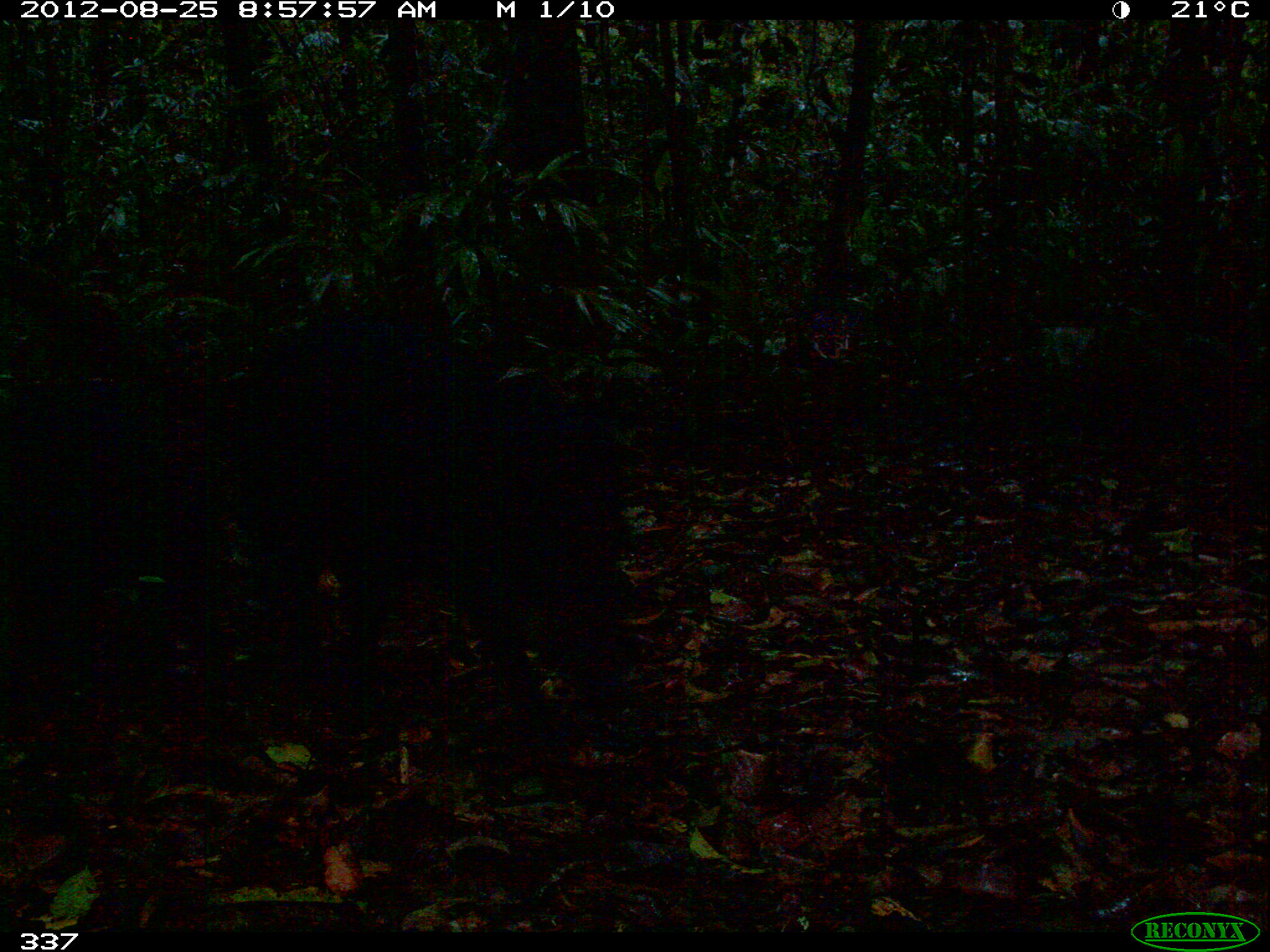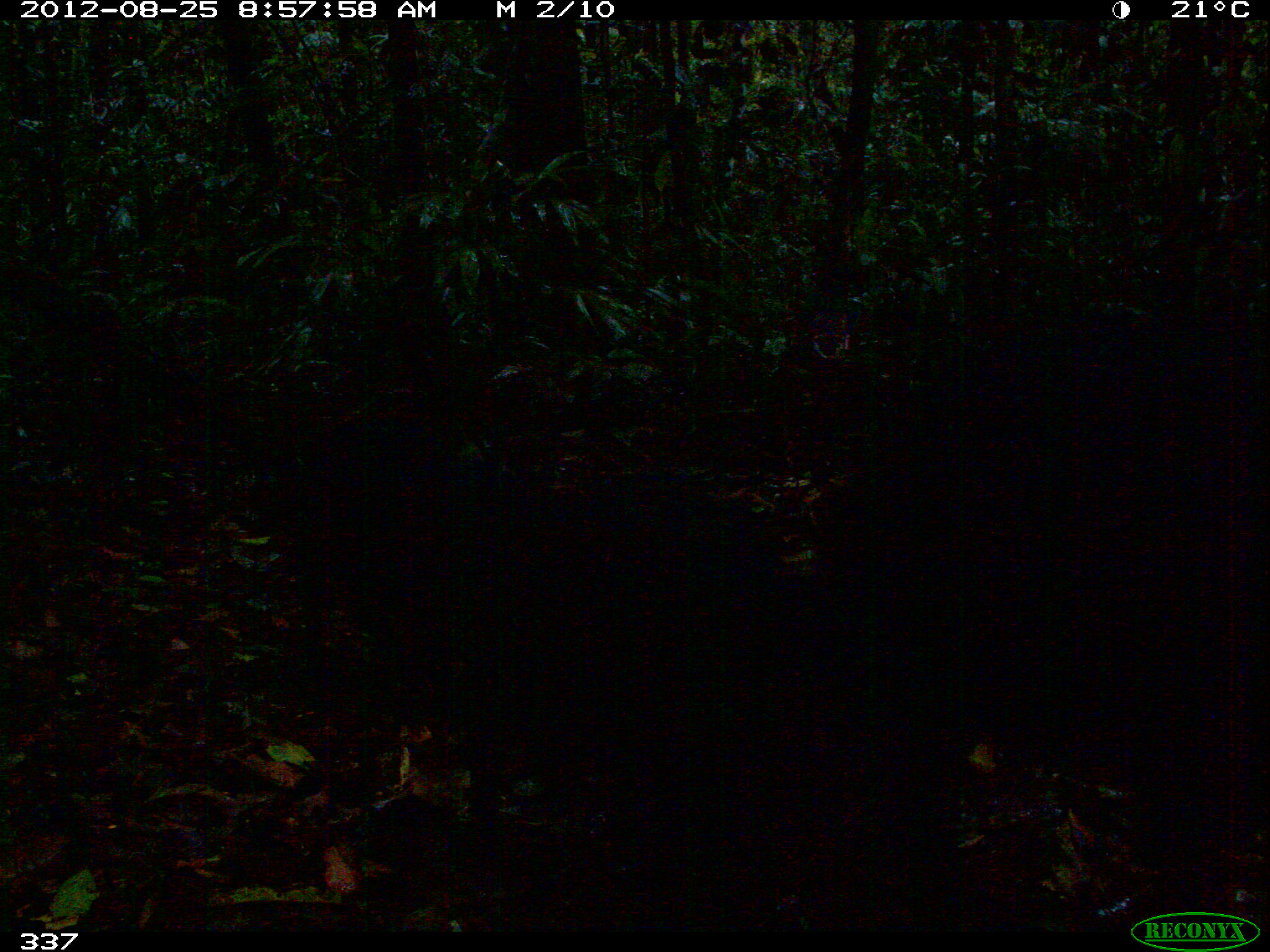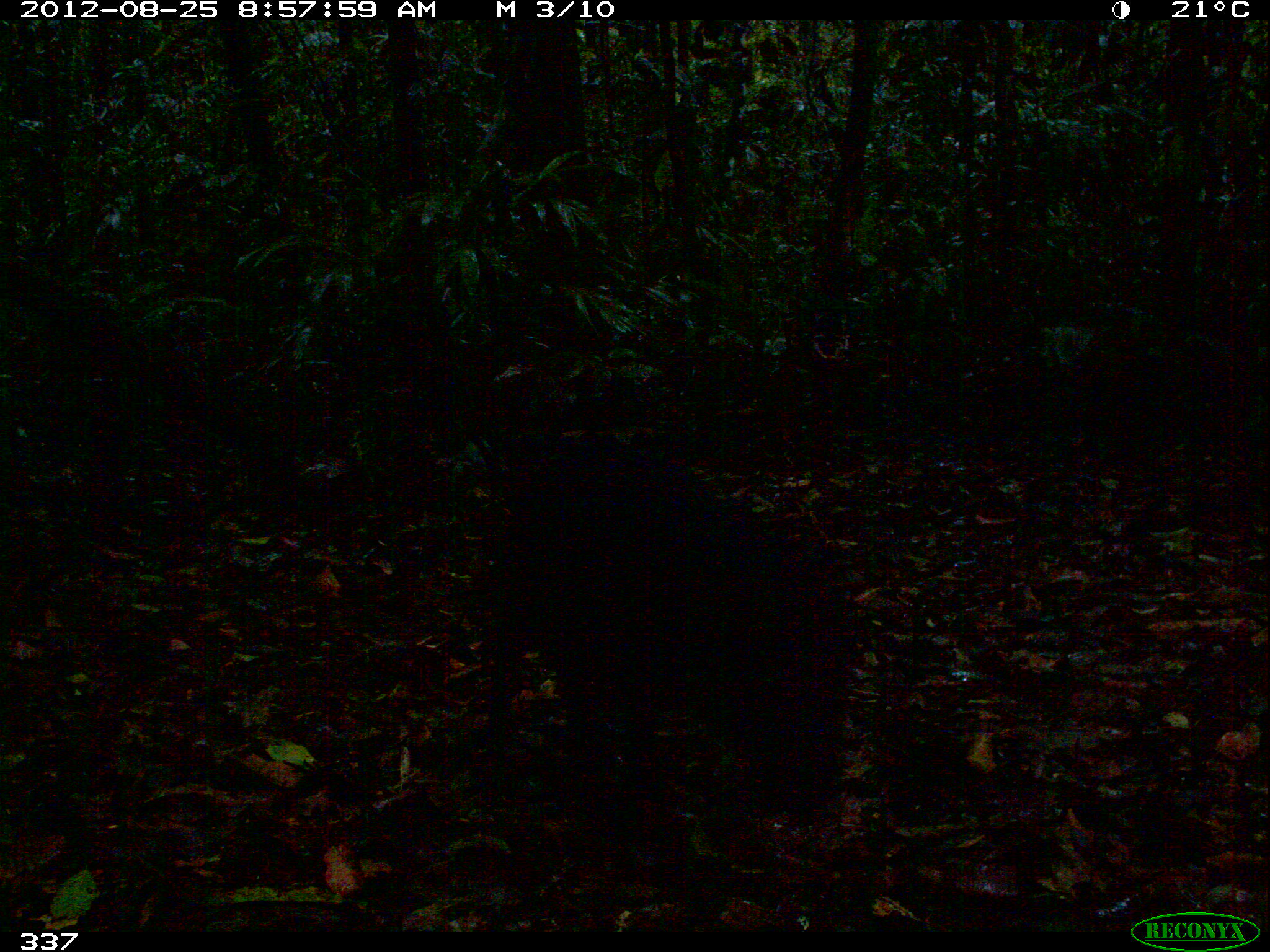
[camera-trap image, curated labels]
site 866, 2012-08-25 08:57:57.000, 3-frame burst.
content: unidentified animal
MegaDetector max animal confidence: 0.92